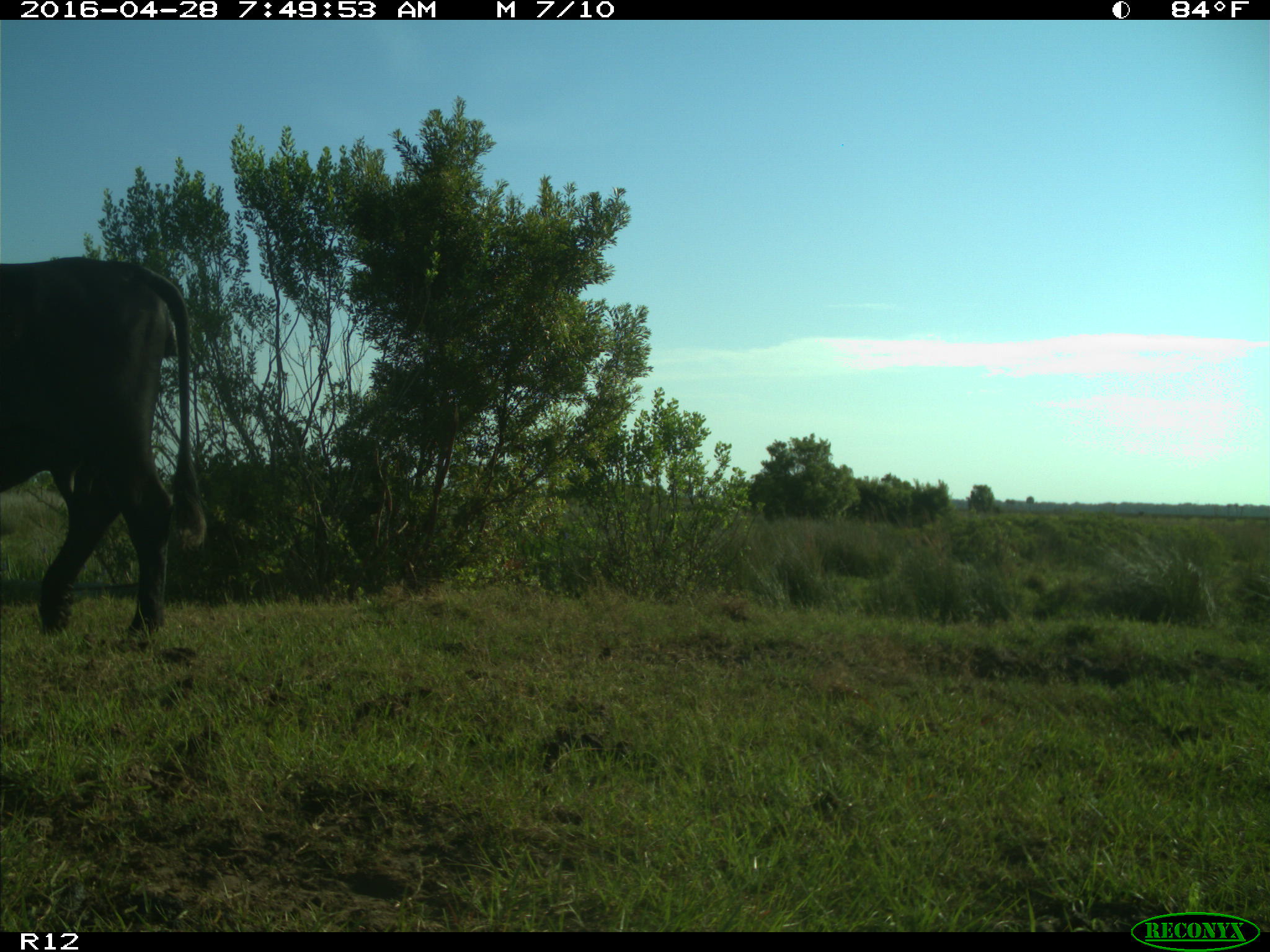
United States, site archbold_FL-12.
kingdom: Animalia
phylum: Chordata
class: Mammalia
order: Artiodactyla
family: Bovidae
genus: Bos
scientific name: Bos taurus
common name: domestic cow